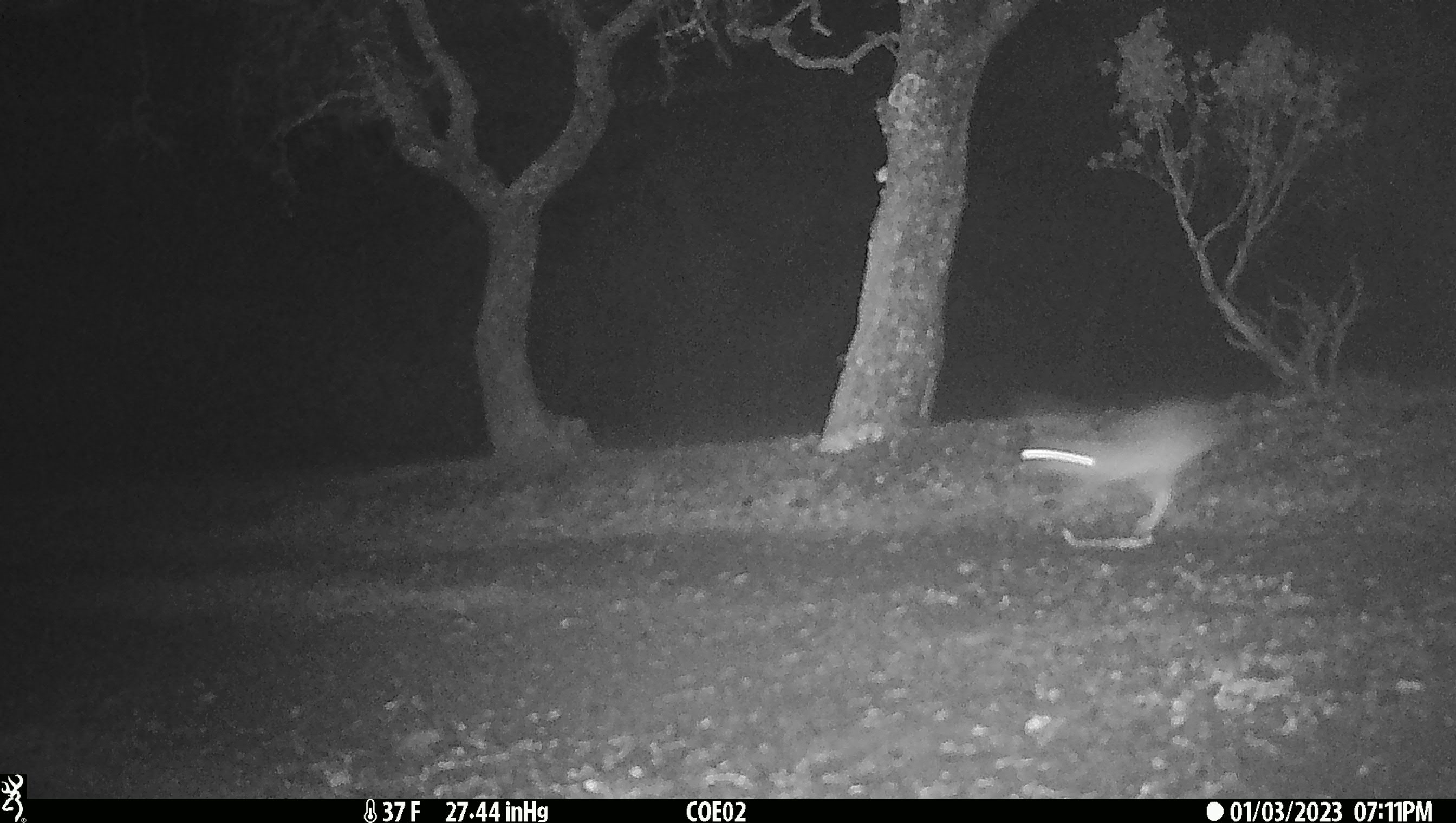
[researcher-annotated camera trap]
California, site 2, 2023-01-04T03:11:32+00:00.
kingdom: Animalia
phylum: Chordata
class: Mammalia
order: Lagomorpha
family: Leporidae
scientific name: Leporidae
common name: rabbit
Rabbit (Leporidae).